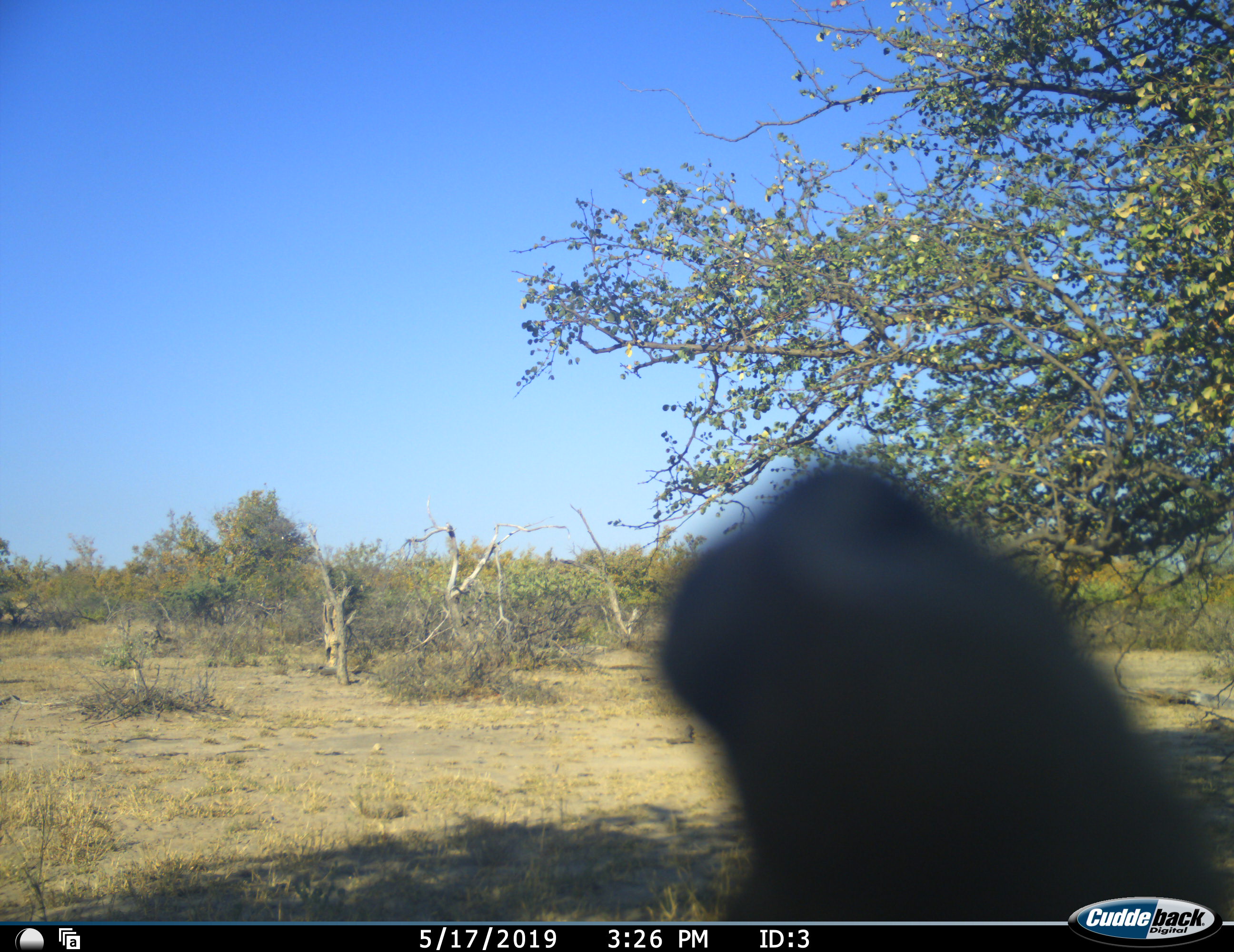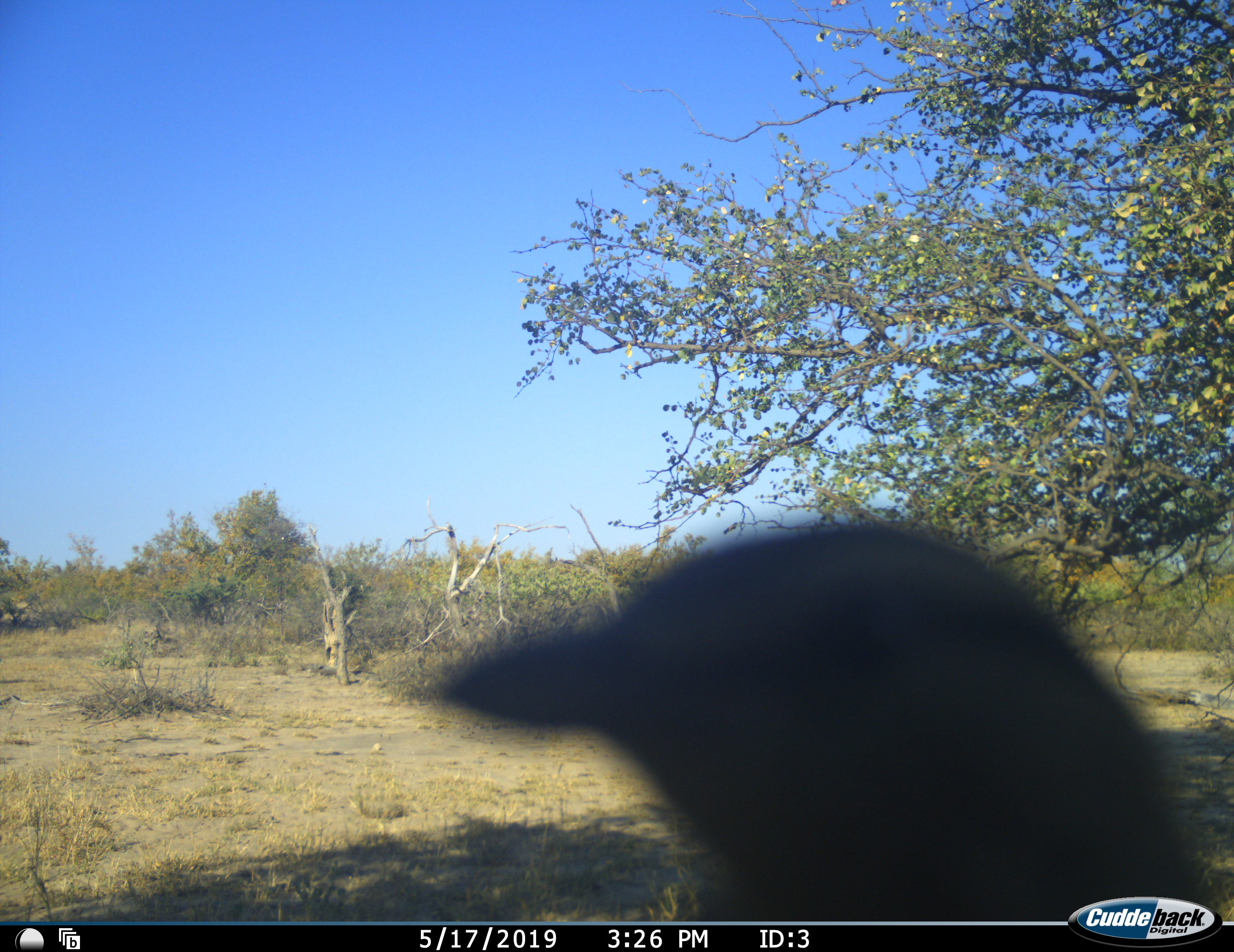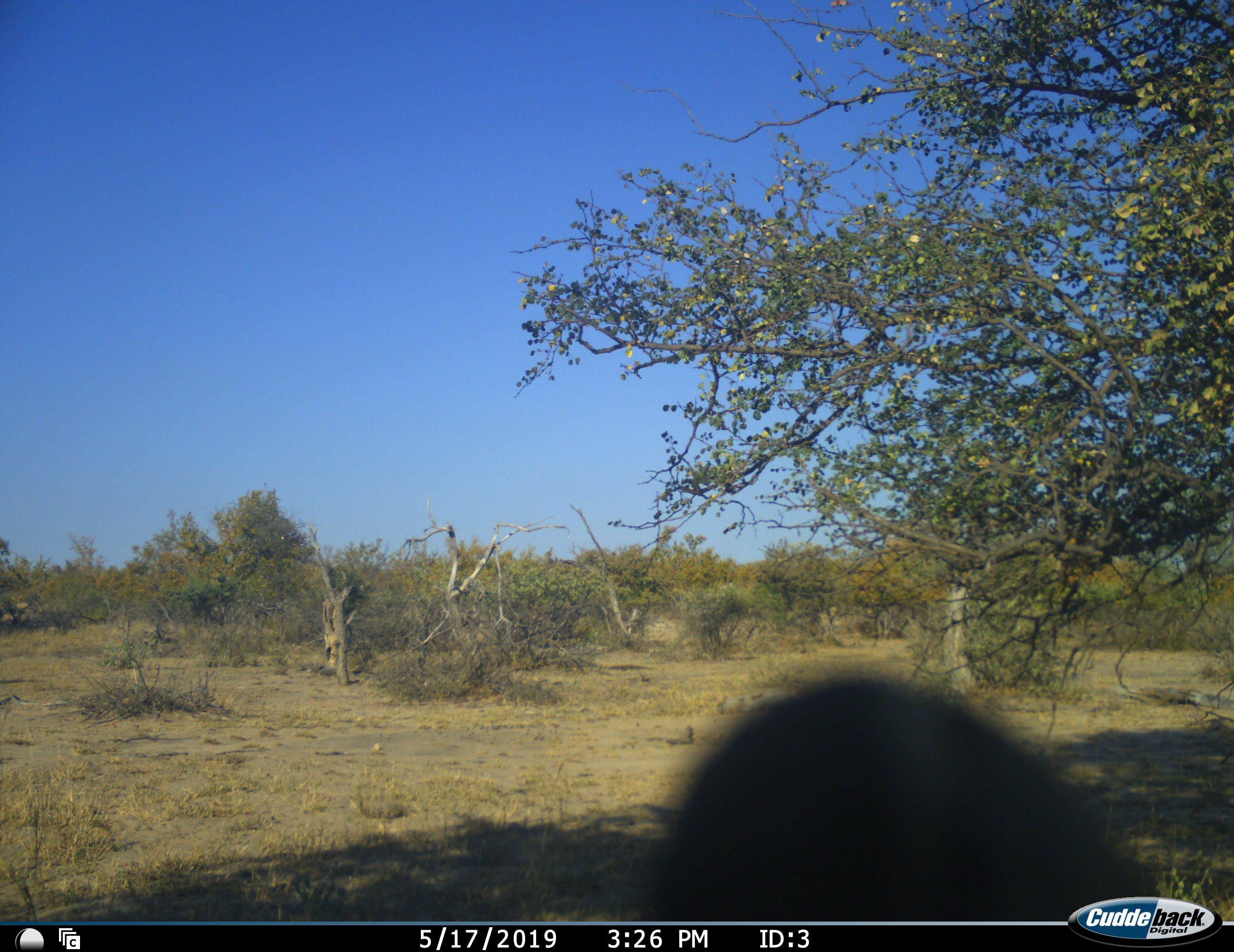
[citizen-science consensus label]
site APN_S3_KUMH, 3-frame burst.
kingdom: Animalia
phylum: Chordata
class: Aves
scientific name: Aves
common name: bird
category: birdother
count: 1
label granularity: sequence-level